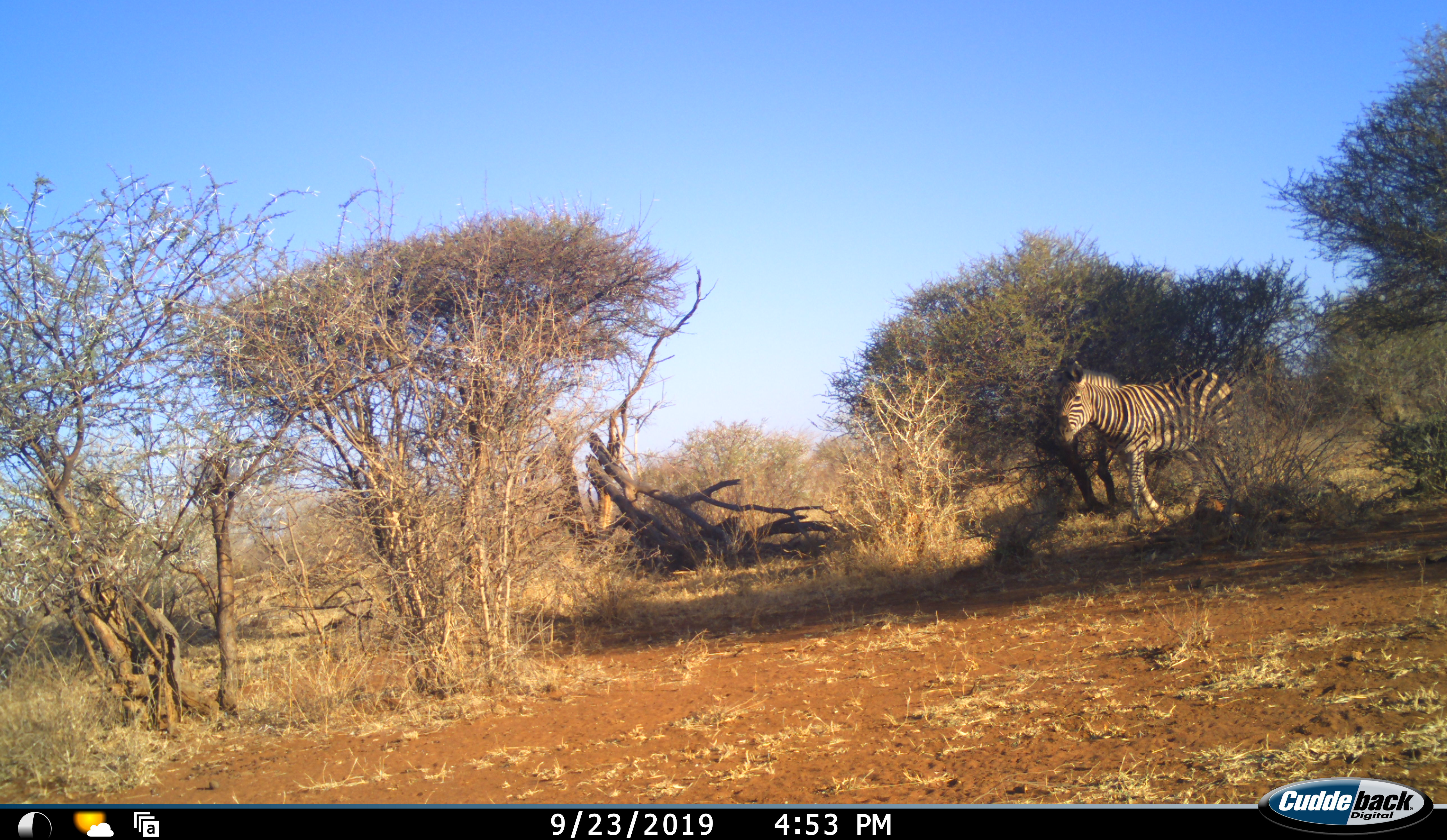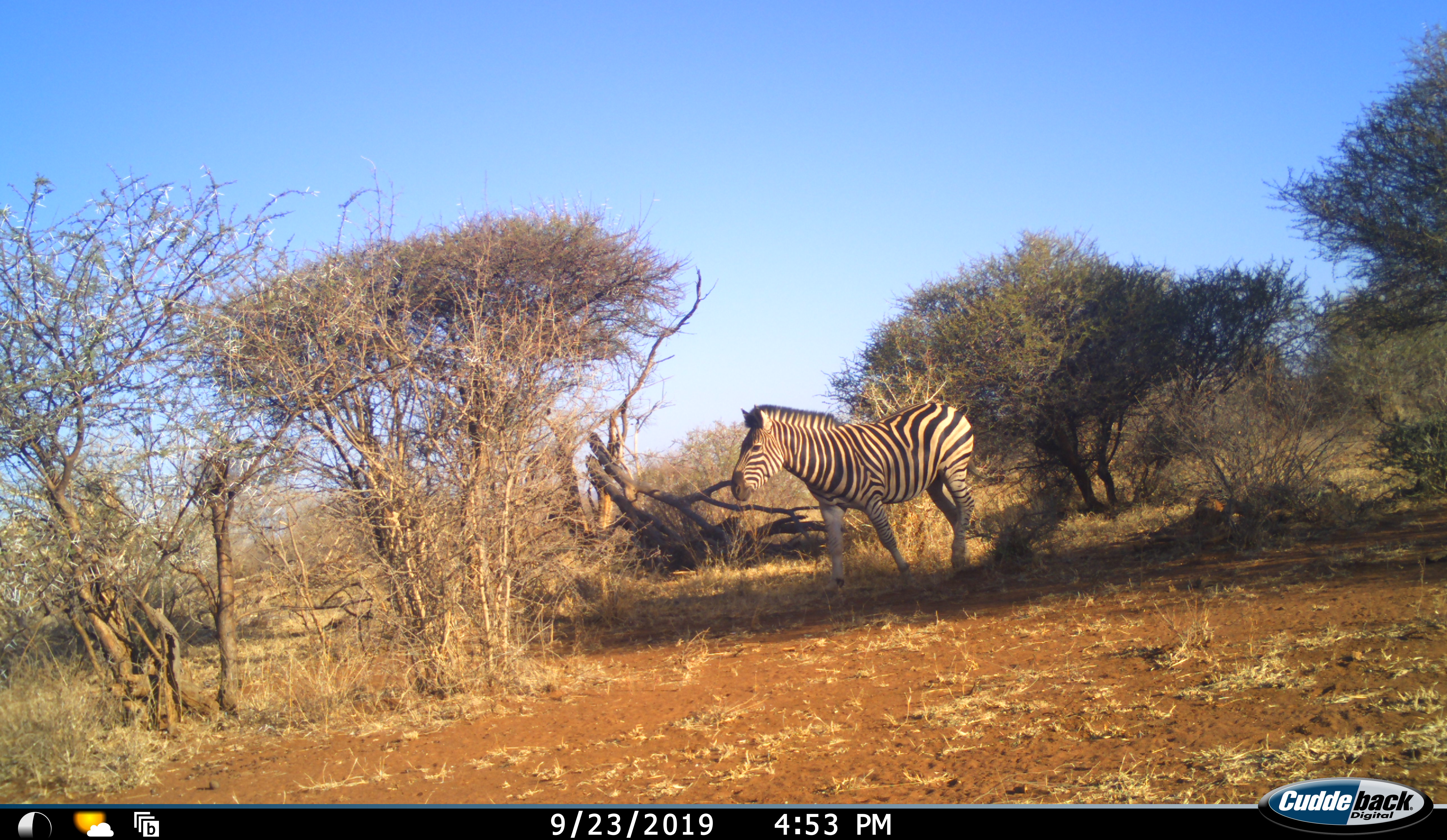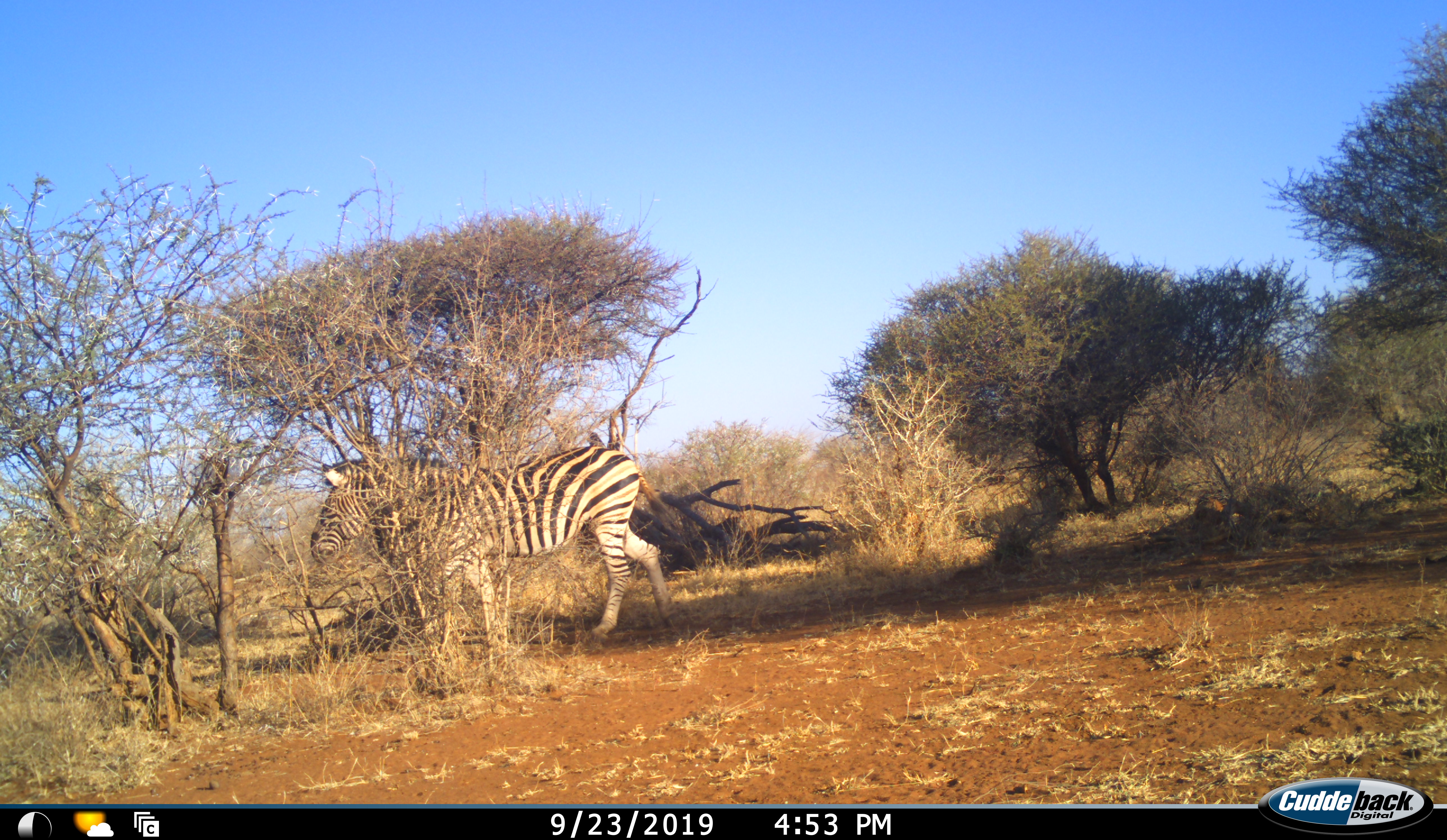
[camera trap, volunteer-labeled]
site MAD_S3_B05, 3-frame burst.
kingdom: Animalia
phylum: Chordata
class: Mammalia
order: Perissodactyla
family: Equidae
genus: Equus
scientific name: Equus quagga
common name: plains zebra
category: zebraplains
Zebraplains (plains zebra) (Equus quagga), count 1. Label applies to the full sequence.